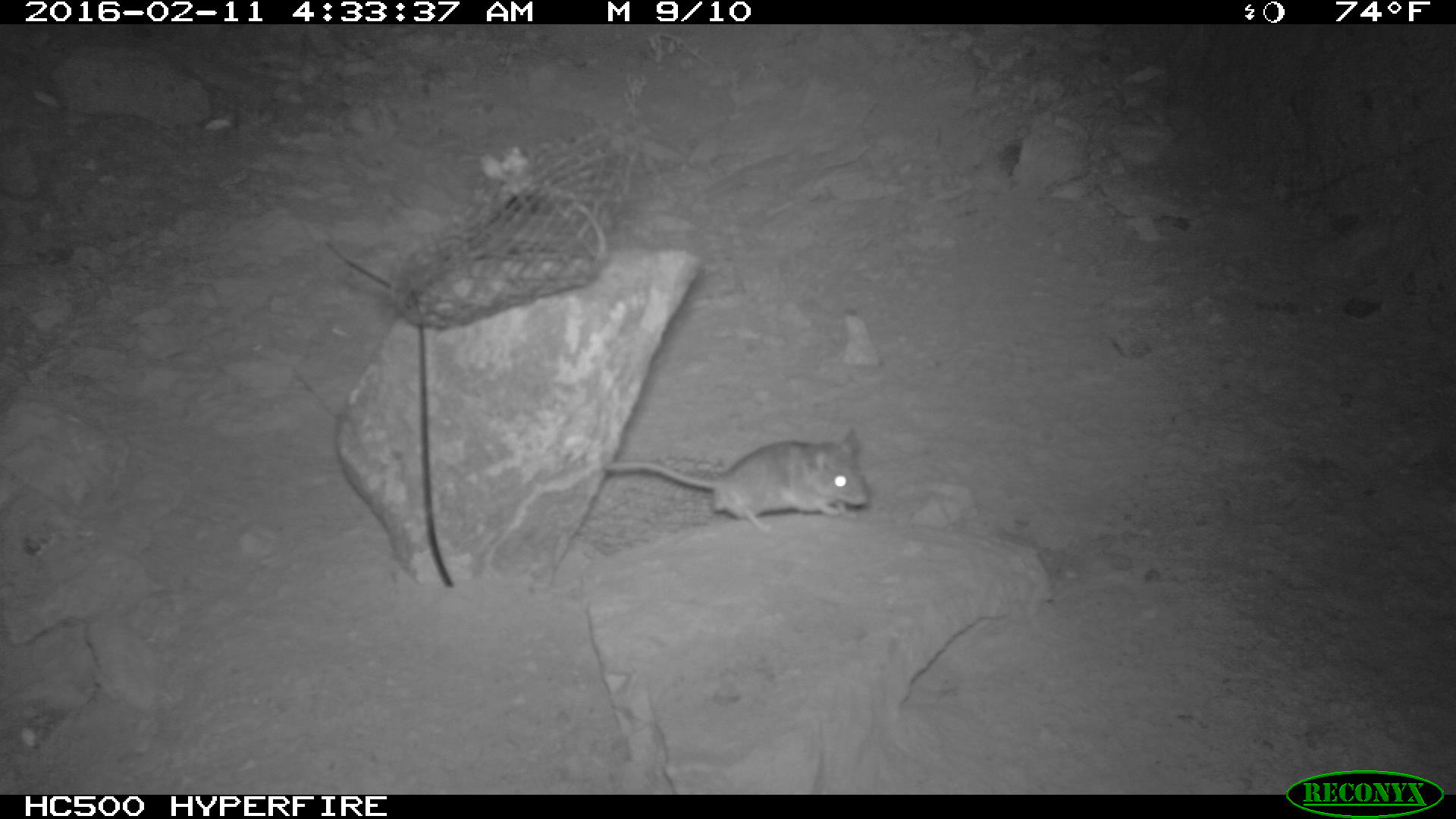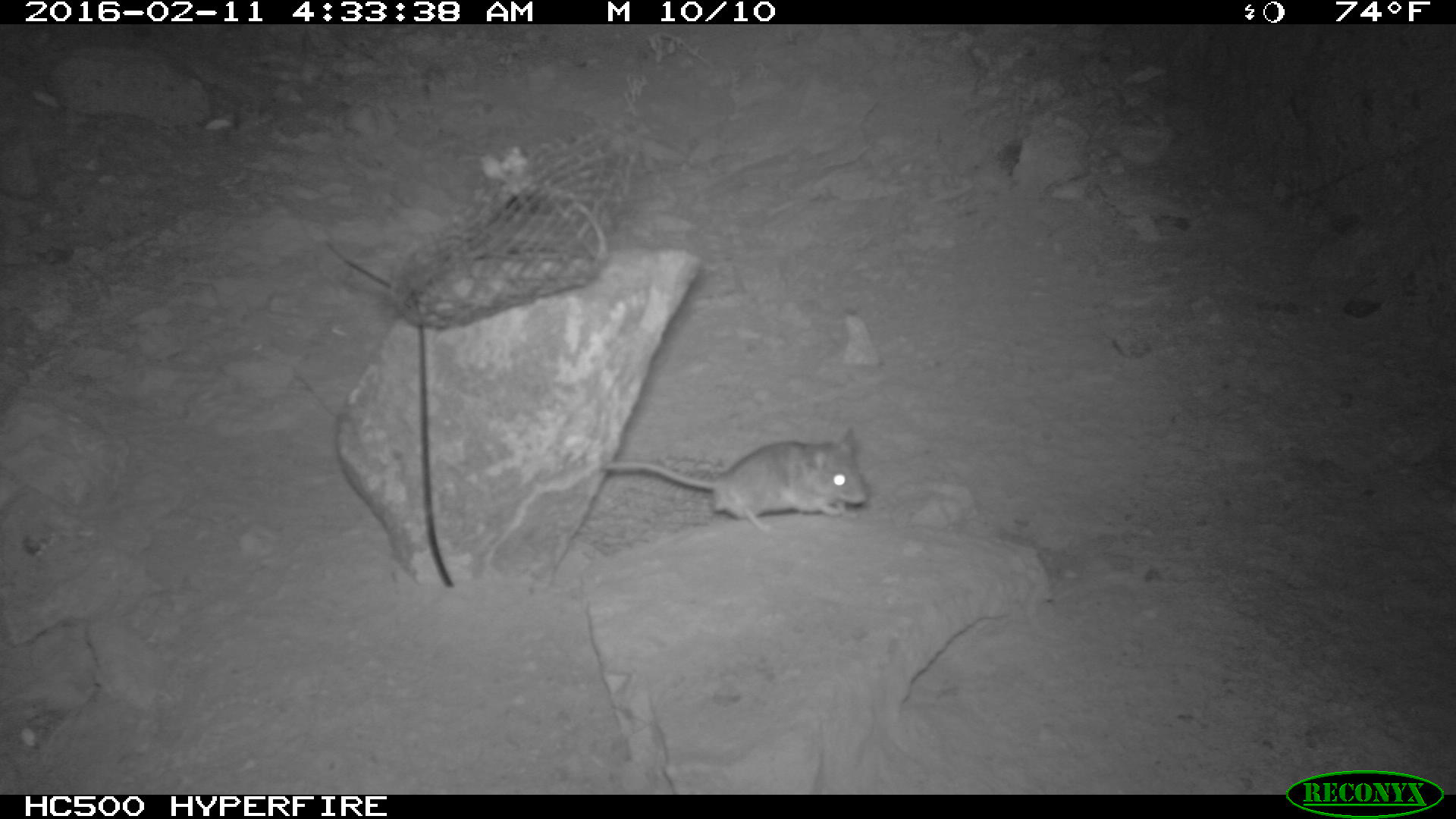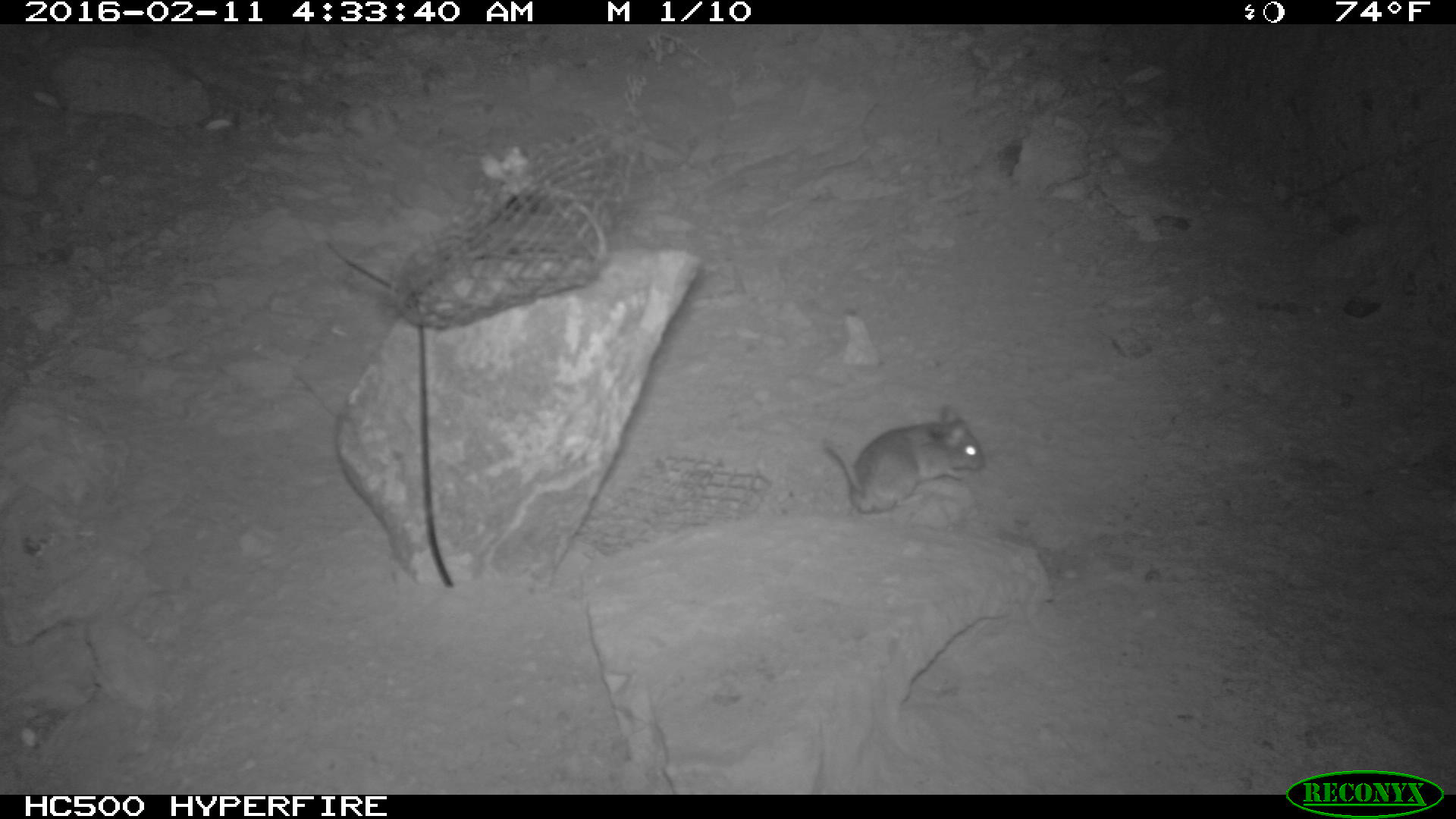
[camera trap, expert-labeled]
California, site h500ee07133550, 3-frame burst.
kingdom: Animalia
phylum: Chordata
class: Mammalia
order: Rodentia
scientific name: Rodentia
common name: rodent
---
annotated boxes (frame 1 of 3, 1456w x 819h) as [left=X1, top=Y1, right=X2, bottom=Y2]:
rodent: [left=604, top=428, right=868, bottom=536]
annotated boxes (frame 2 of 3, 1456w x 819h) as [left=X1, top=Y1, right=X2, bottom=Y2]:
rodent: [left=598, top=427, right=864, bottom=530]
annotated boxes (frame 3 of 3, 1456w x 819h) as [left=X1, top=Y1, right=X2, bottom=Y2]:
rodent: [left=825, top=406, right=984, bottom=515]